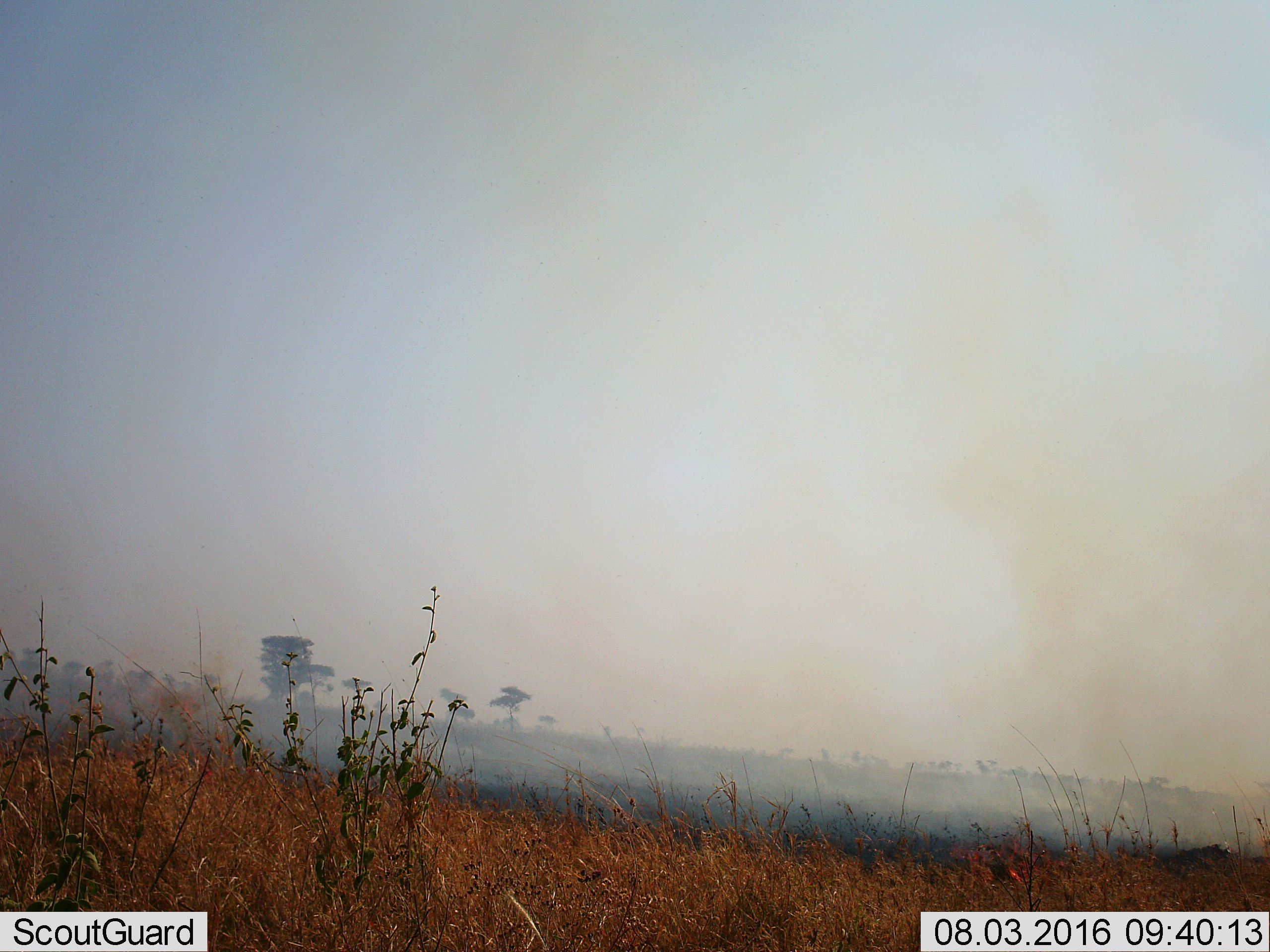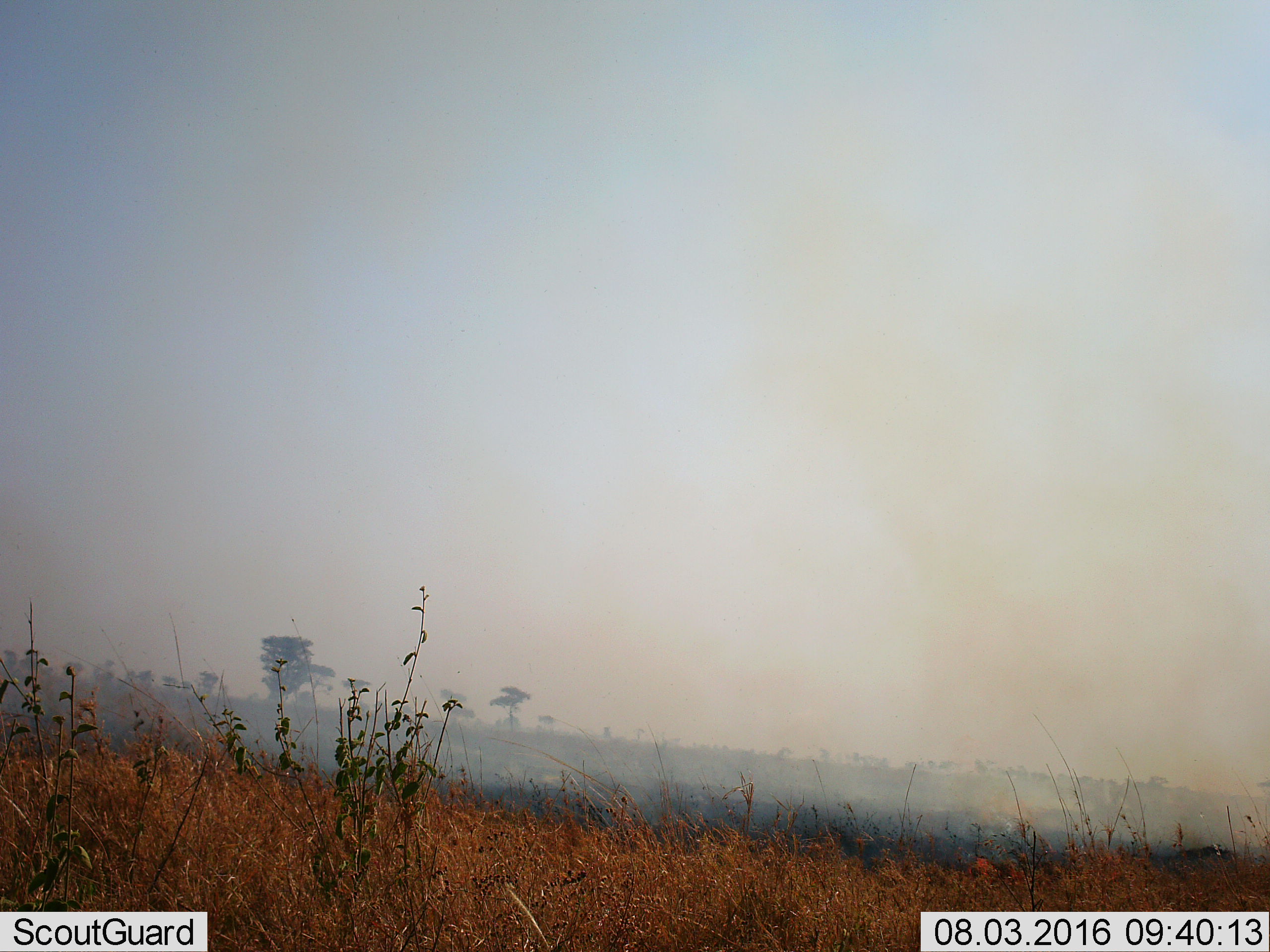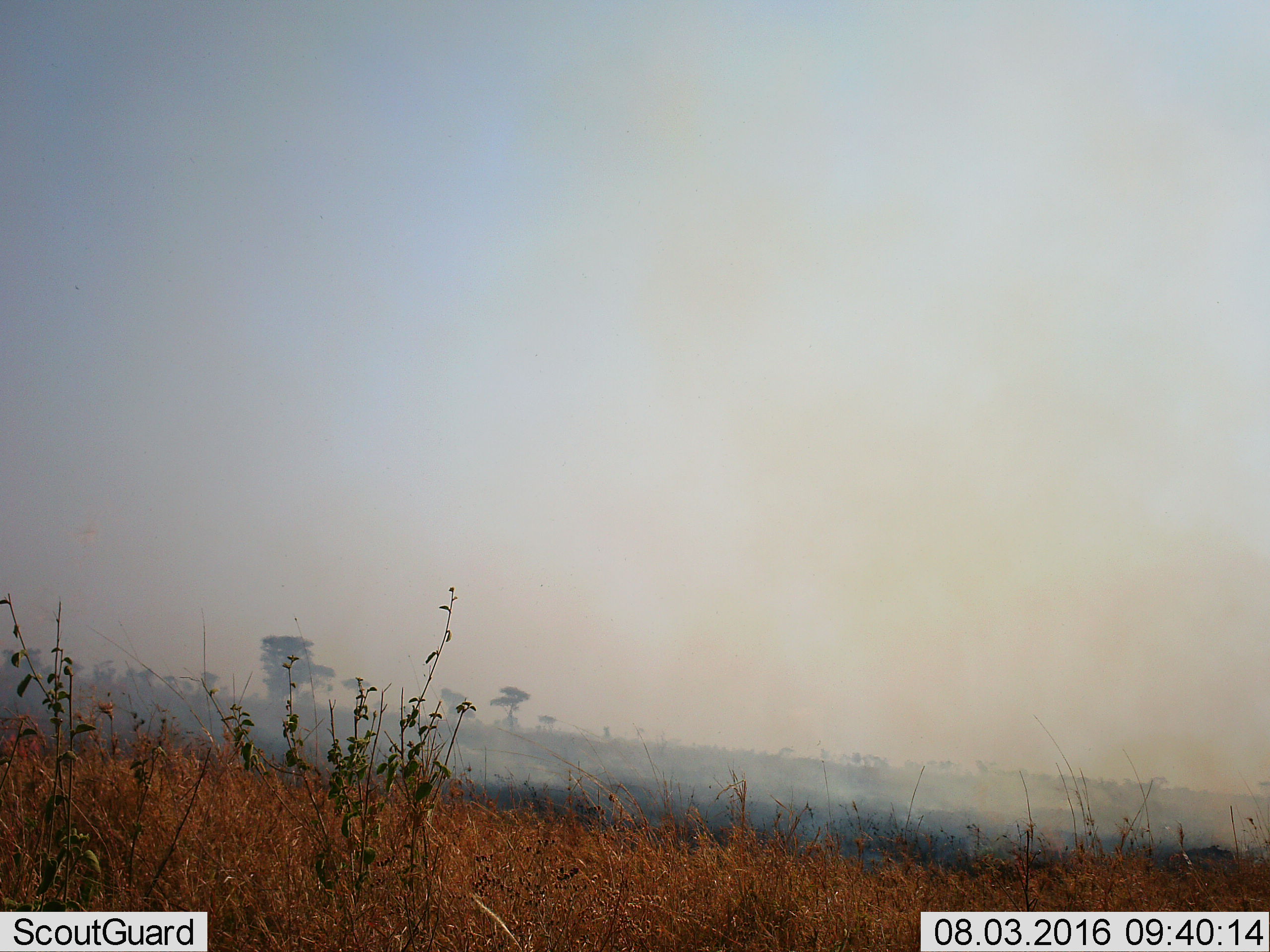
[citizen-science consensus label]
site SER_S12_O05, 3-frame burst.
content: unidentified animal